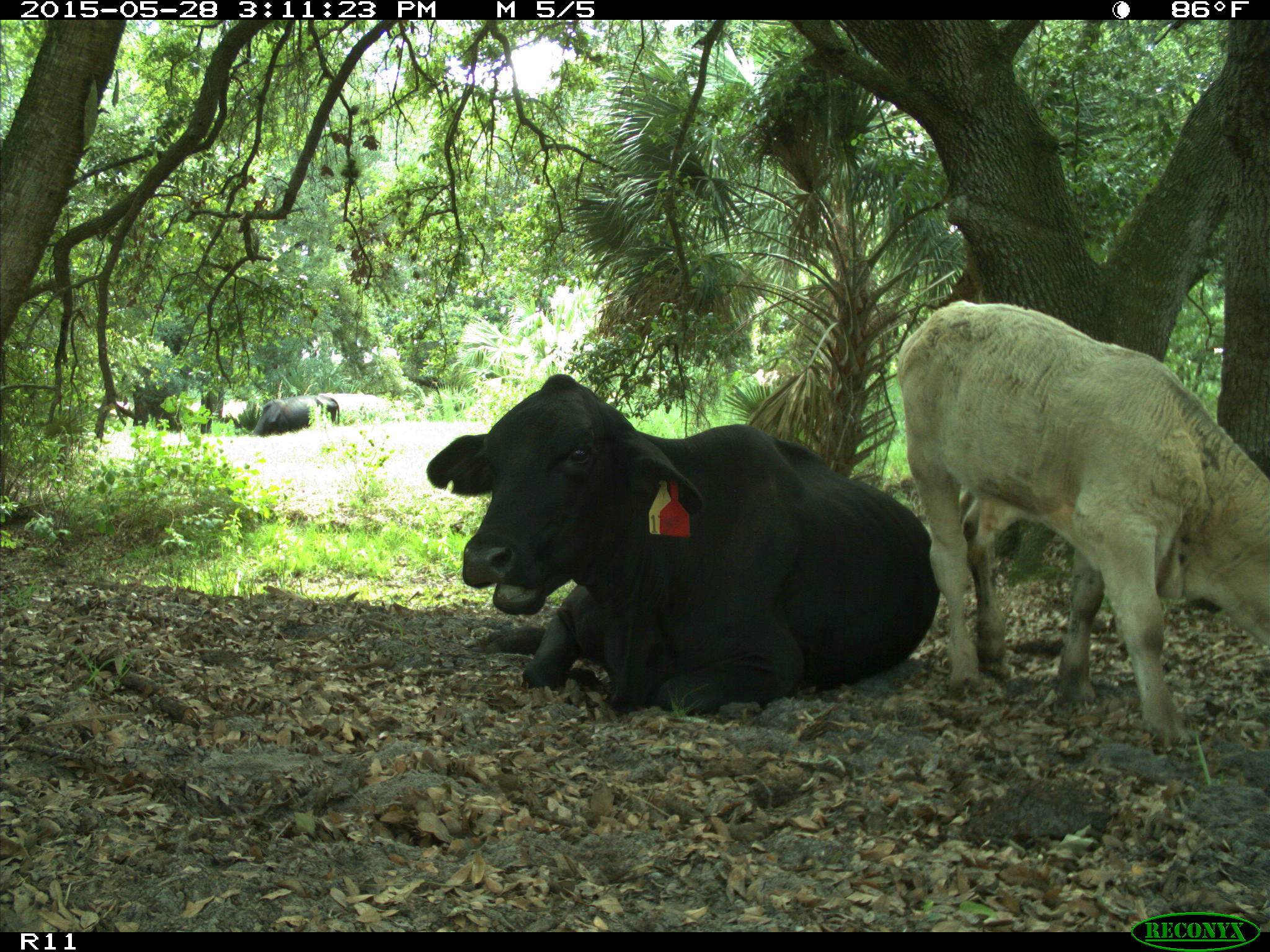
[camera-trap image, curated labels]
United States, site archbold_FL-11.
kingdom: Animalia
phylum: Chordata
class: Mammalia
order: Artiodactyla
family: Bovidae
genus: Bos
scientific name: Bos taurus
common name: domestic cow